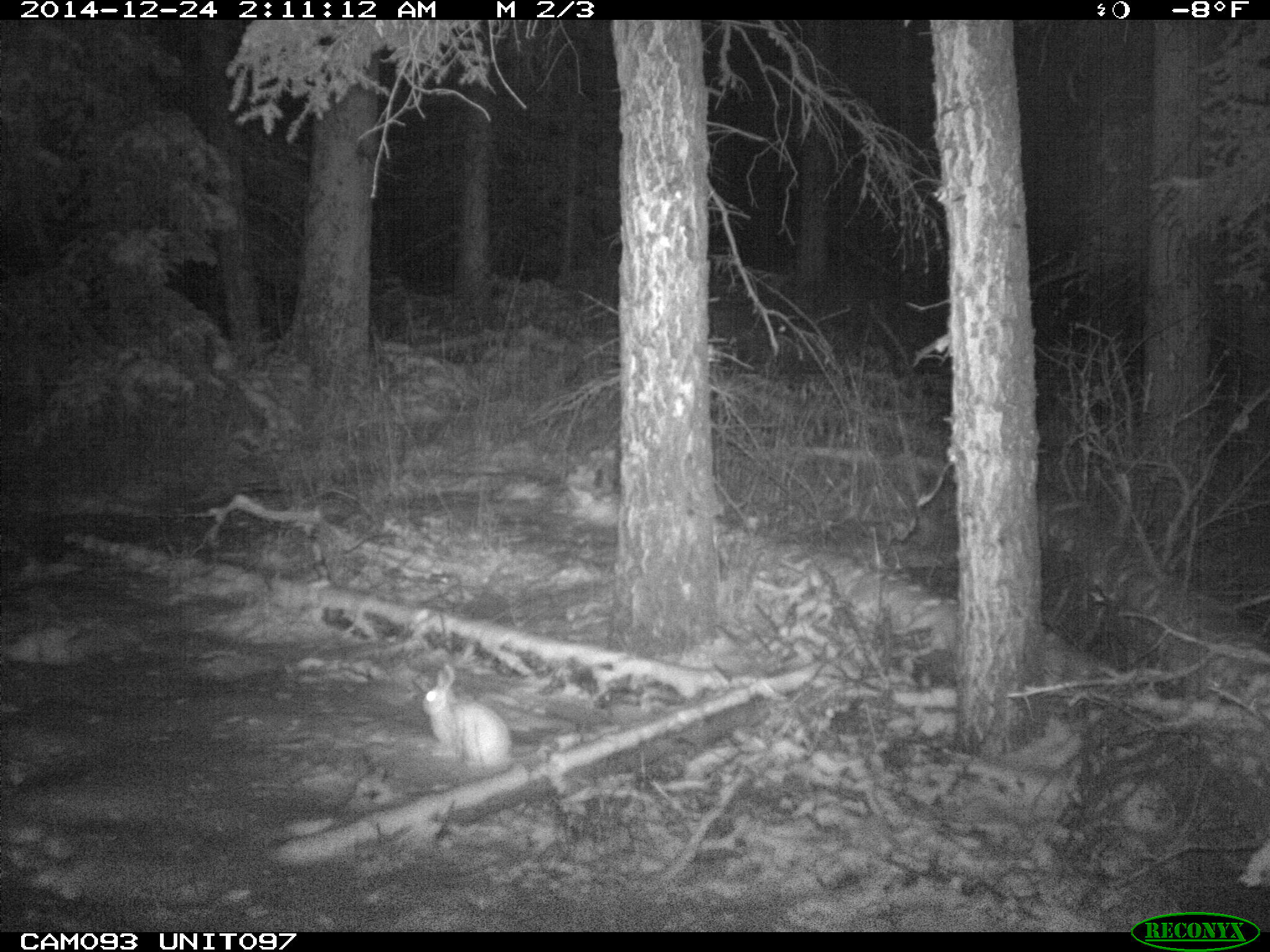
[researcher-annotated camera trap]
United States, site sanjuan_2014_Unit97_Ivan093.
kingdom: Animalia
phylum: Chordata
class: Mammalia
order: Lagomorpha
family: Leporidae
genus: Lepus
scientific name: Lepus americanus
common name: snowshoe hare